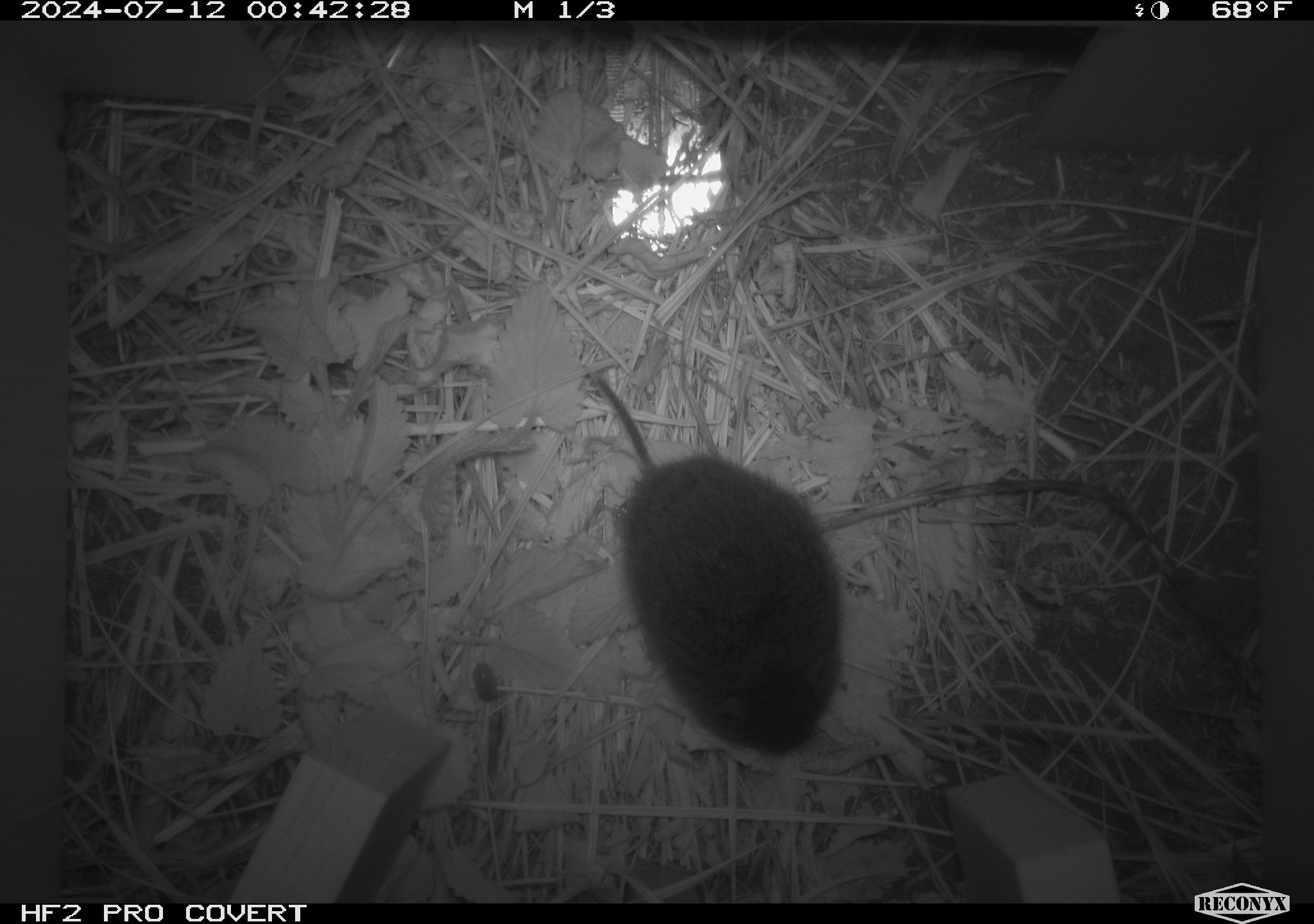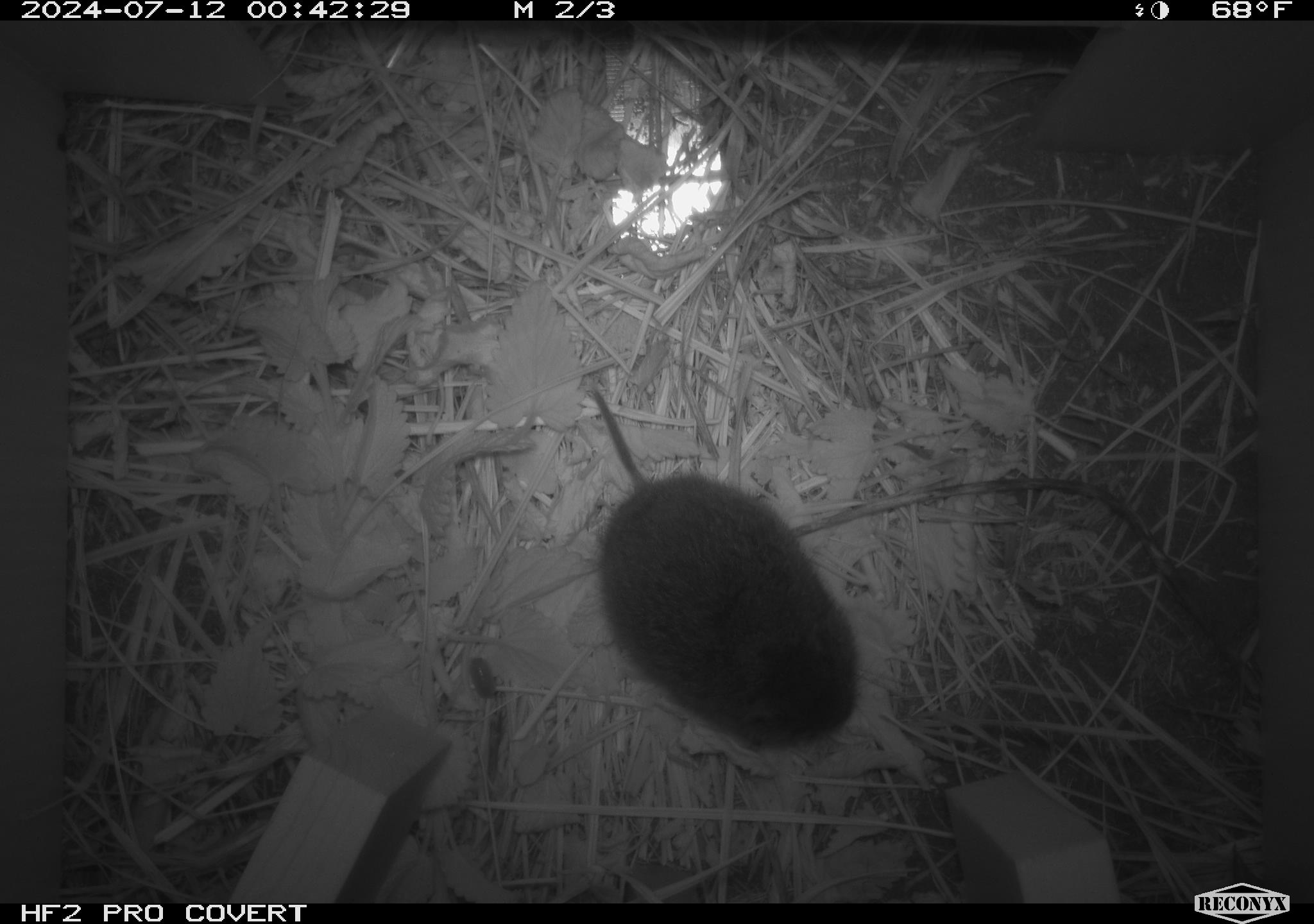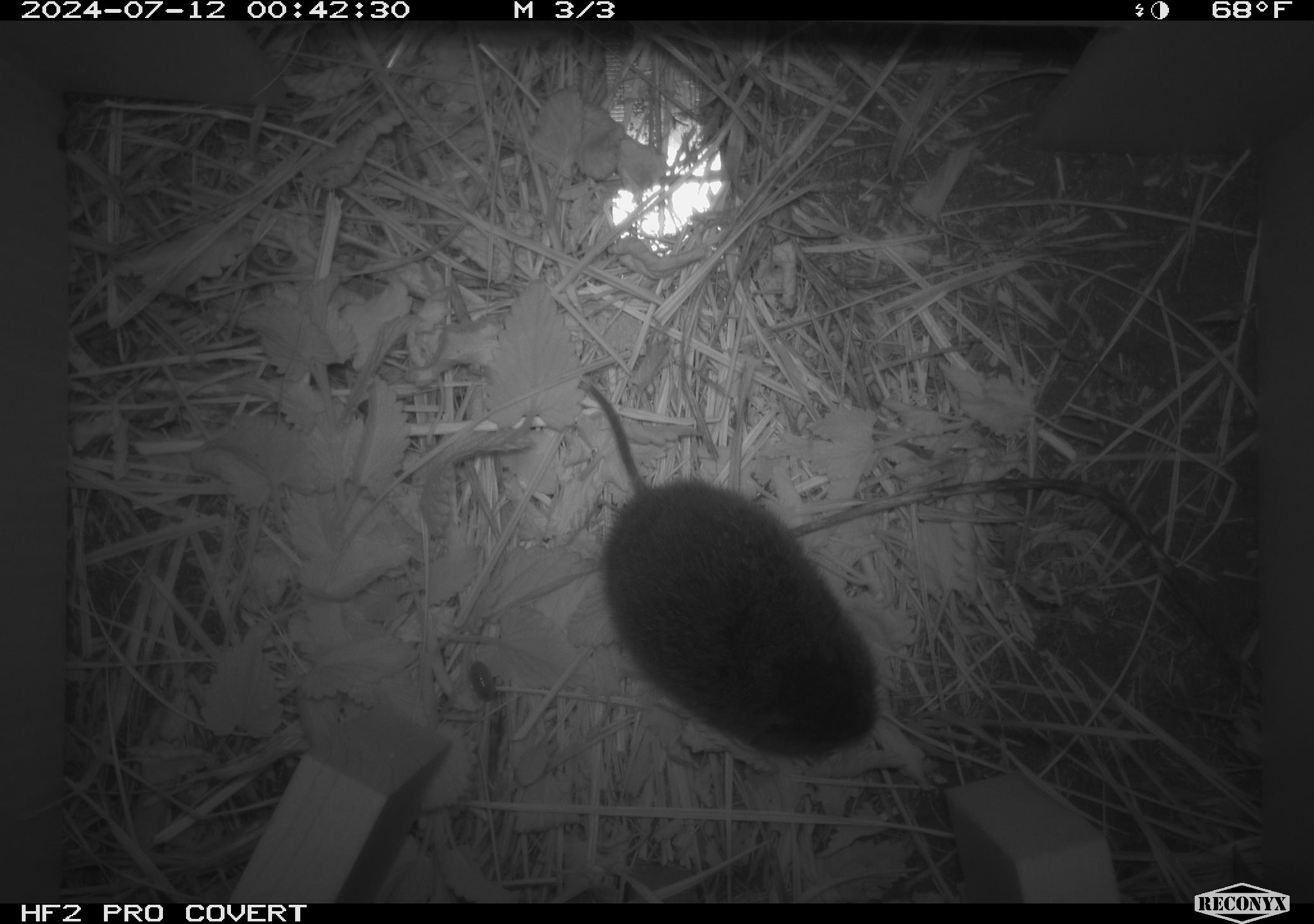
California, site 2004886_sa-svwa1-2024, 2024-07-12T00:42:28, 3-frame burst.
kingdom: Animalia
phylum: Chordata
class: Mammalia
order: Rodentia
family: Cricetidae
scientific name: Arvicolinae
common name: voles, lemmings, and muskrats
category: arvicolinae subfamily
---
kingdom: Animalia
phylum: Arthropoda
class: Malacostraca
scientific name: Malacostraca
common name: amphipods, crabs, isopods, krill, lobsters and shrimps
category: malacostracan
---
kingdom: Animalia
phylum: Arthropoda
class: Insecta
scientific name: Insecta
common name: insect